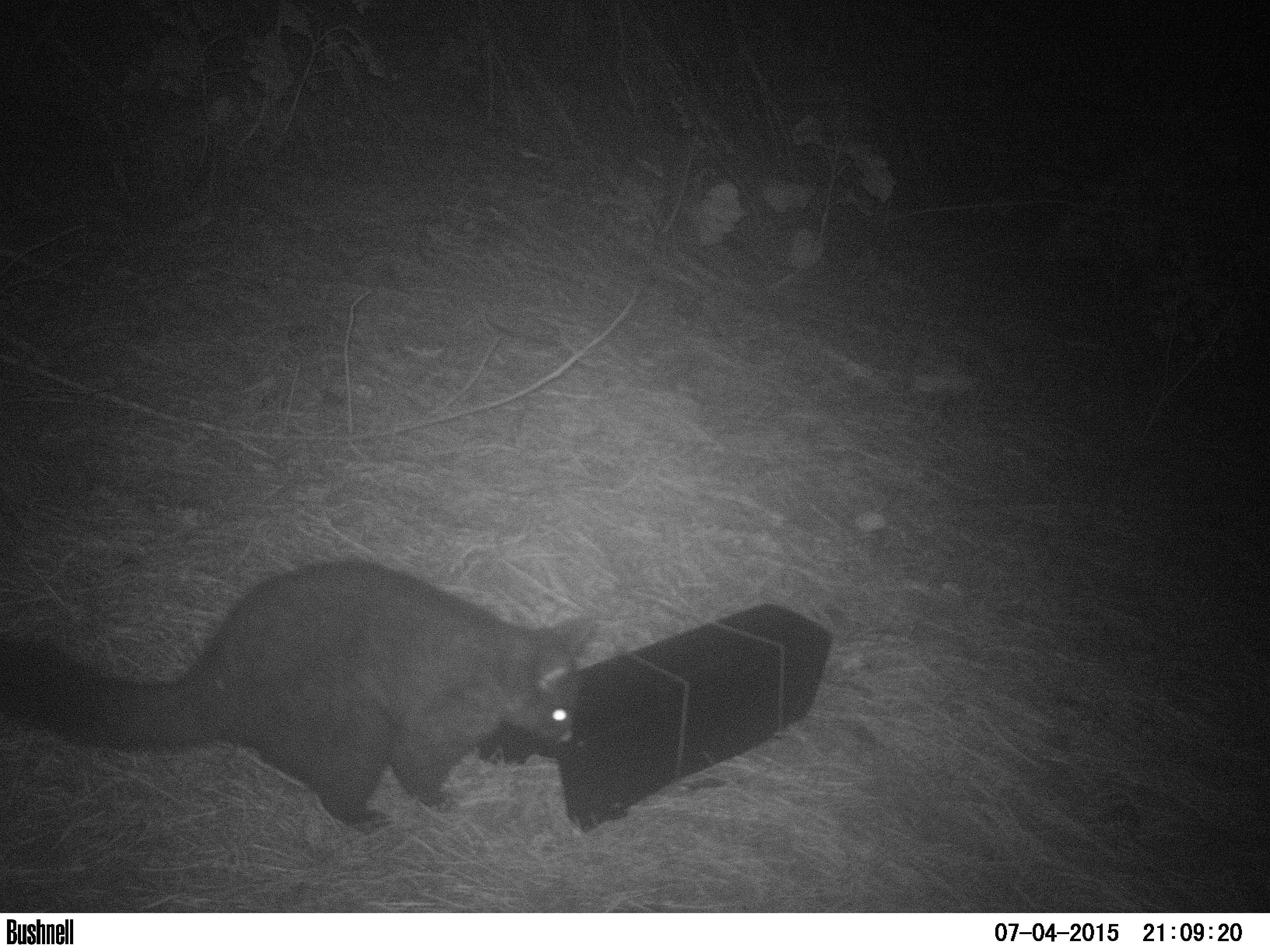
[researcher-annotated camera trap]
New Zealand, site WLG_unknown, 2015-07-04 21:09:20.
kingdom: Animalia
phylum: Chordata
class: Mammalia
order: Diprotodontia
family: Phalangeridae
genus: Trichosurus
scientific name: Trichosurus vulpecula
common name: common brushtail possum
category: possum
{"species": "possum (common brushtail possum) (Trichosurus vulpecula)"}